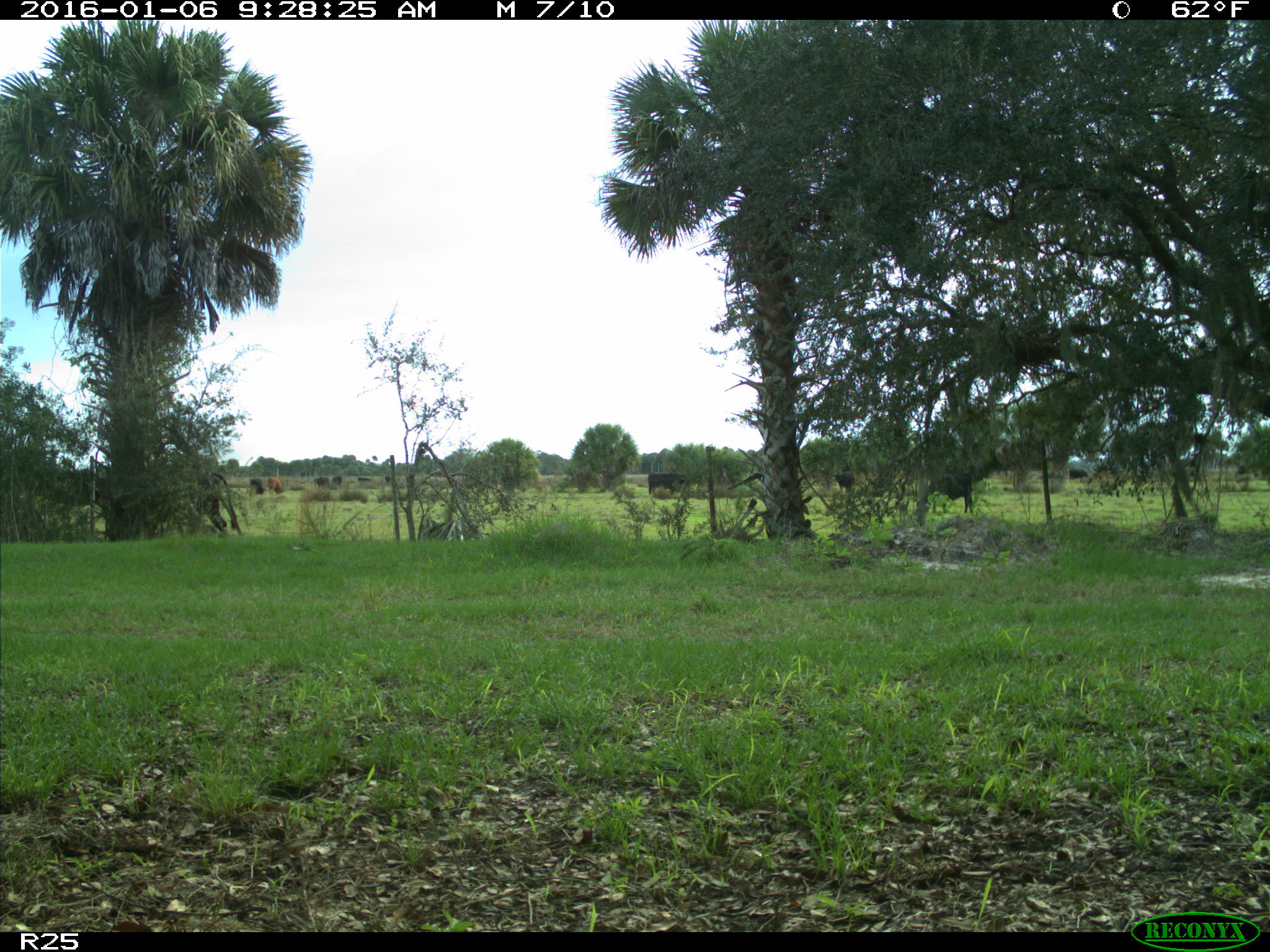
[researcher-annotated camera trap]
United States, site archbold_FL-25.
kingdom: Animalia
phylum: Chordata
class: Mammalia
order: Artiodactyla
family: Bovidae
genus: Bos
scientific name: Bos taurus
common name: domestic cow